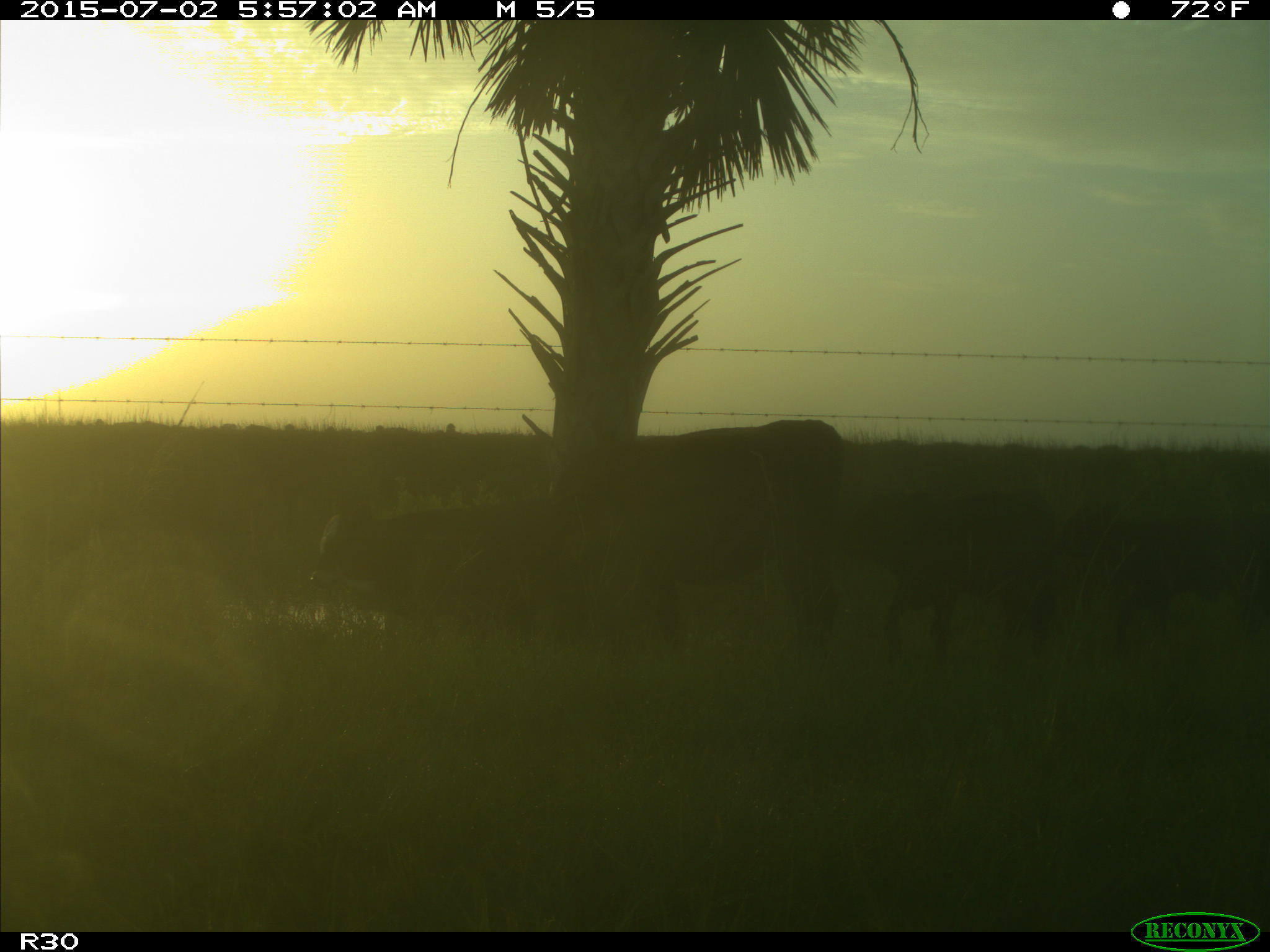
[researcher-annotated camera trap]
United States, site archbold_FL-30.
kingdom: Animalia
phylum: Chordata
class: Mammalia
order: Artiodactyla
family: Bovidae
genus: Bos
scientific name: Bos taurus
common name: domestic cow